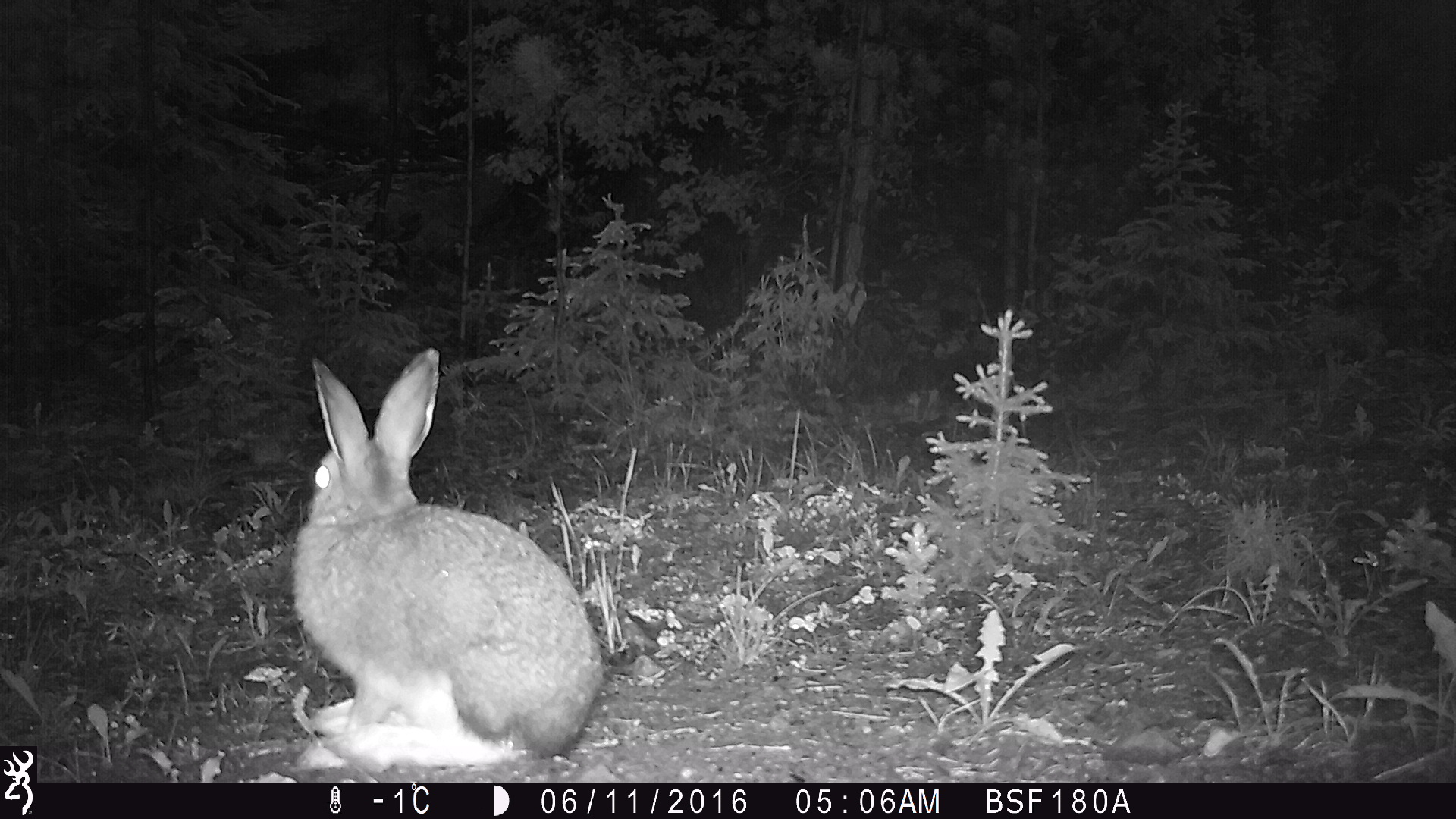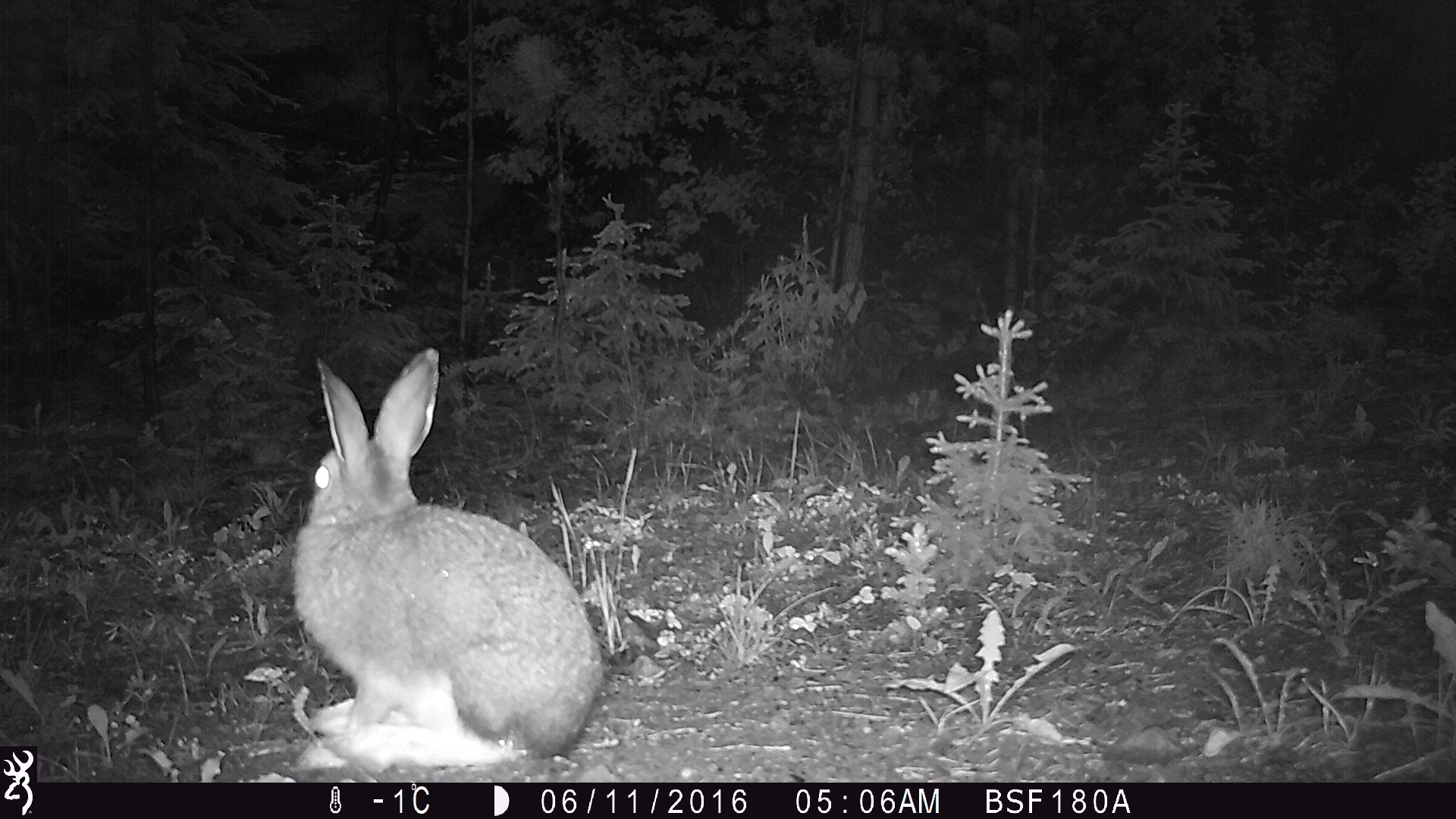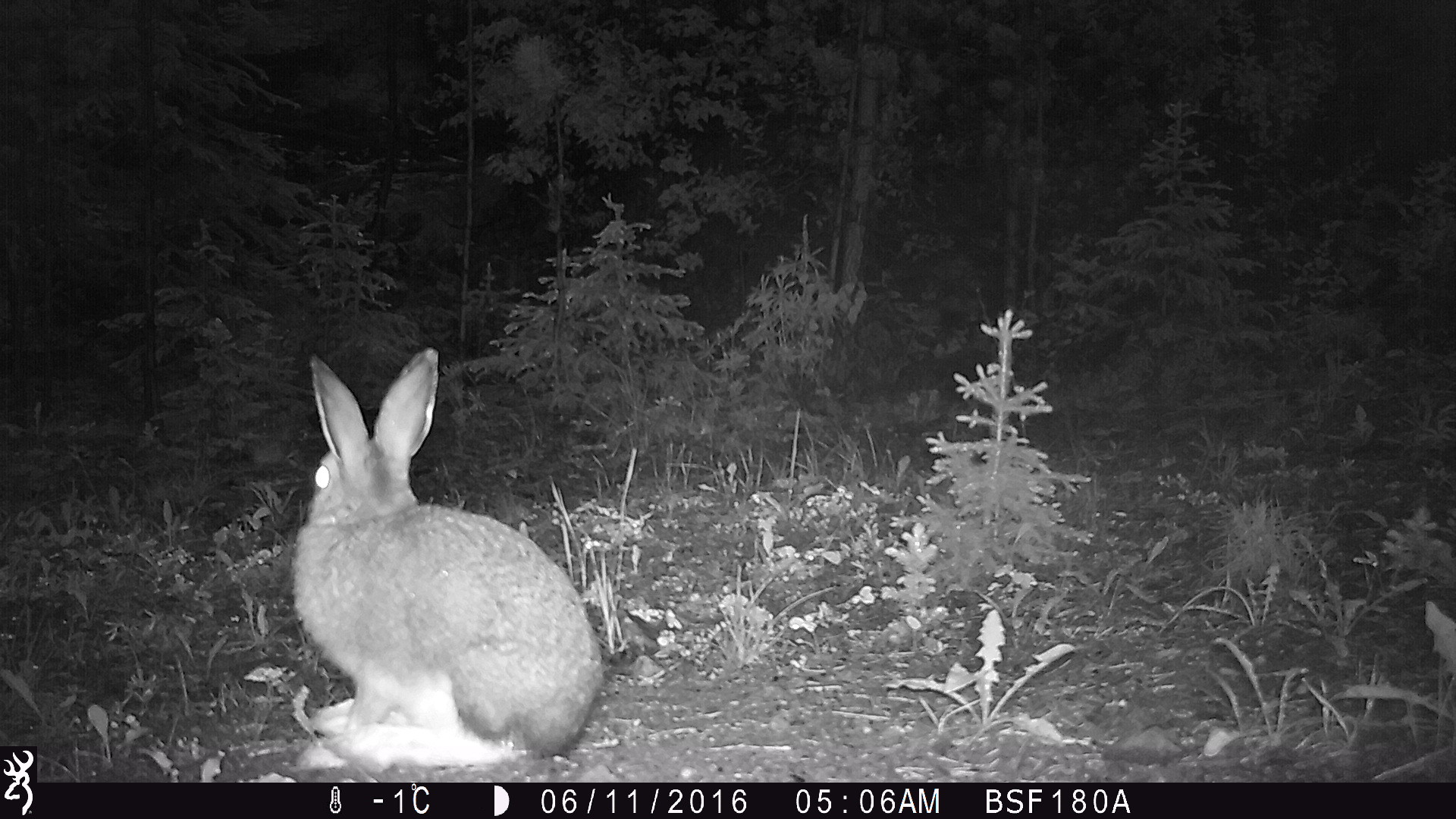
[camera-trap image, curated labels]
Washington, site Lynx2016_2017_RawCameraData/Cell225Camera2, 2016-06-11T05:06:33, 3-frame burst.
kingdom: Animalia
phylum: Chordata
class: Mammalia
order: Lagomorpha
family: Leporidae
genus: Lepus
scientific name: Lepus americanus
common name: snowshoe hare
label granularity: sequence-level